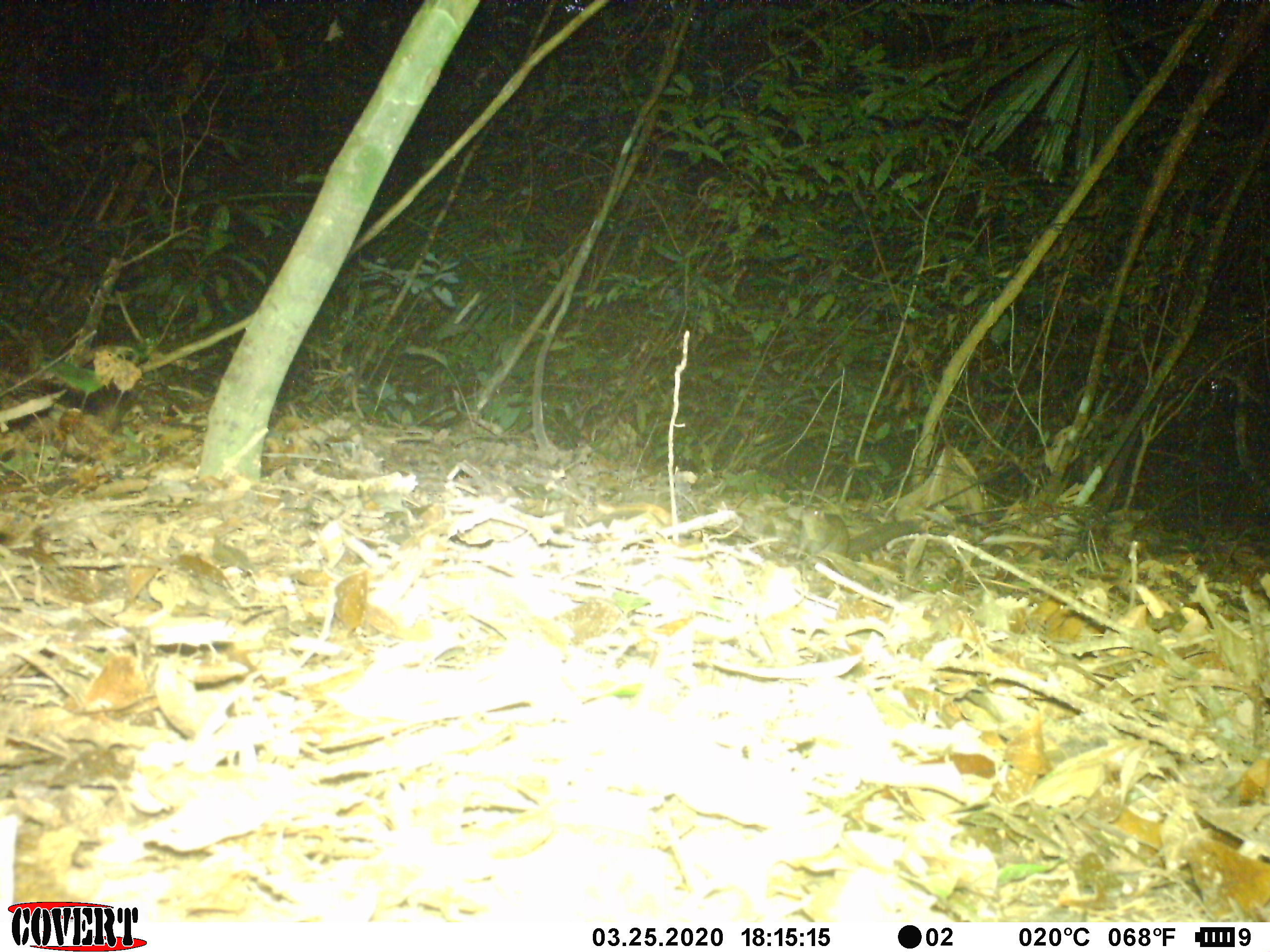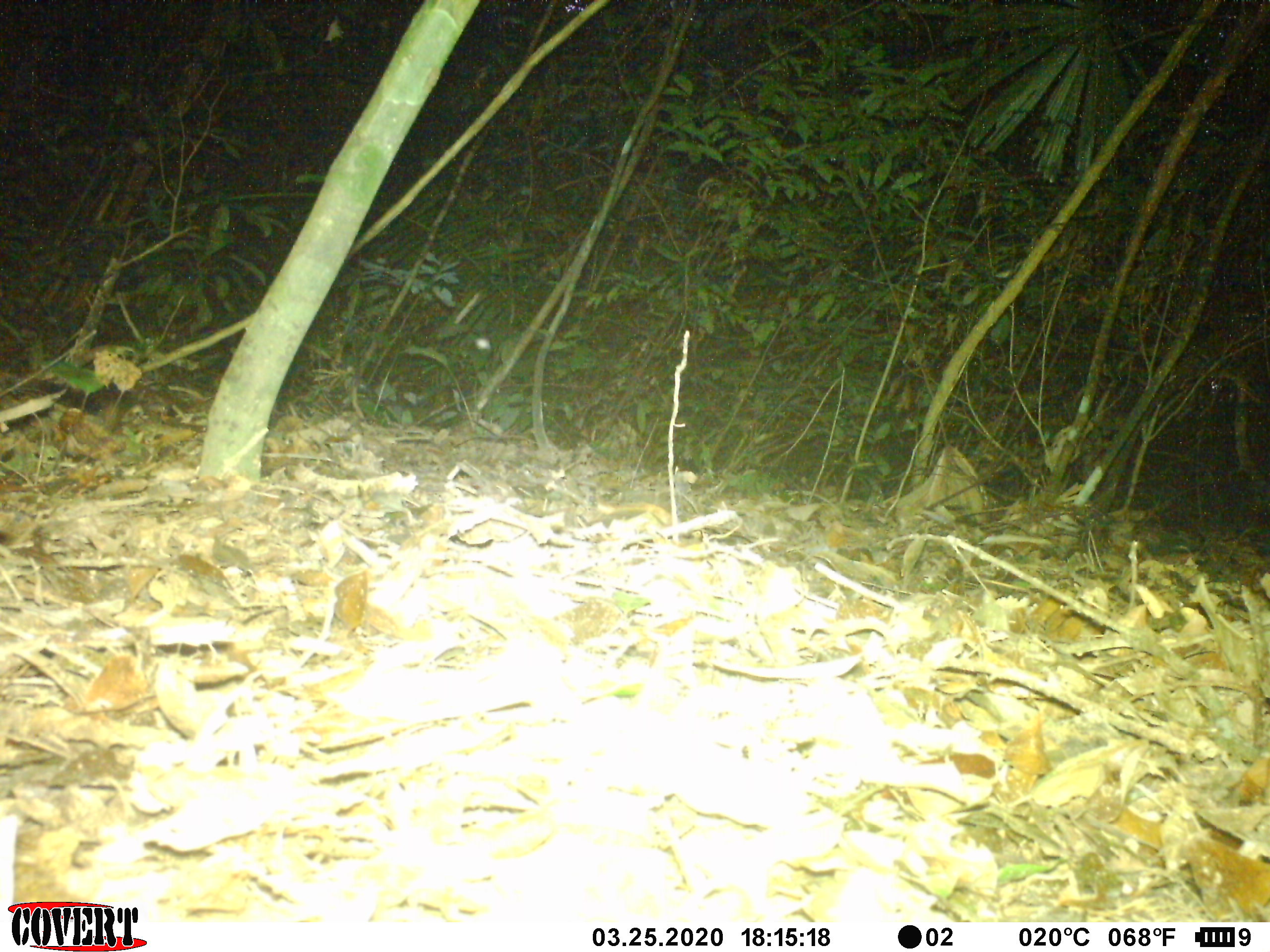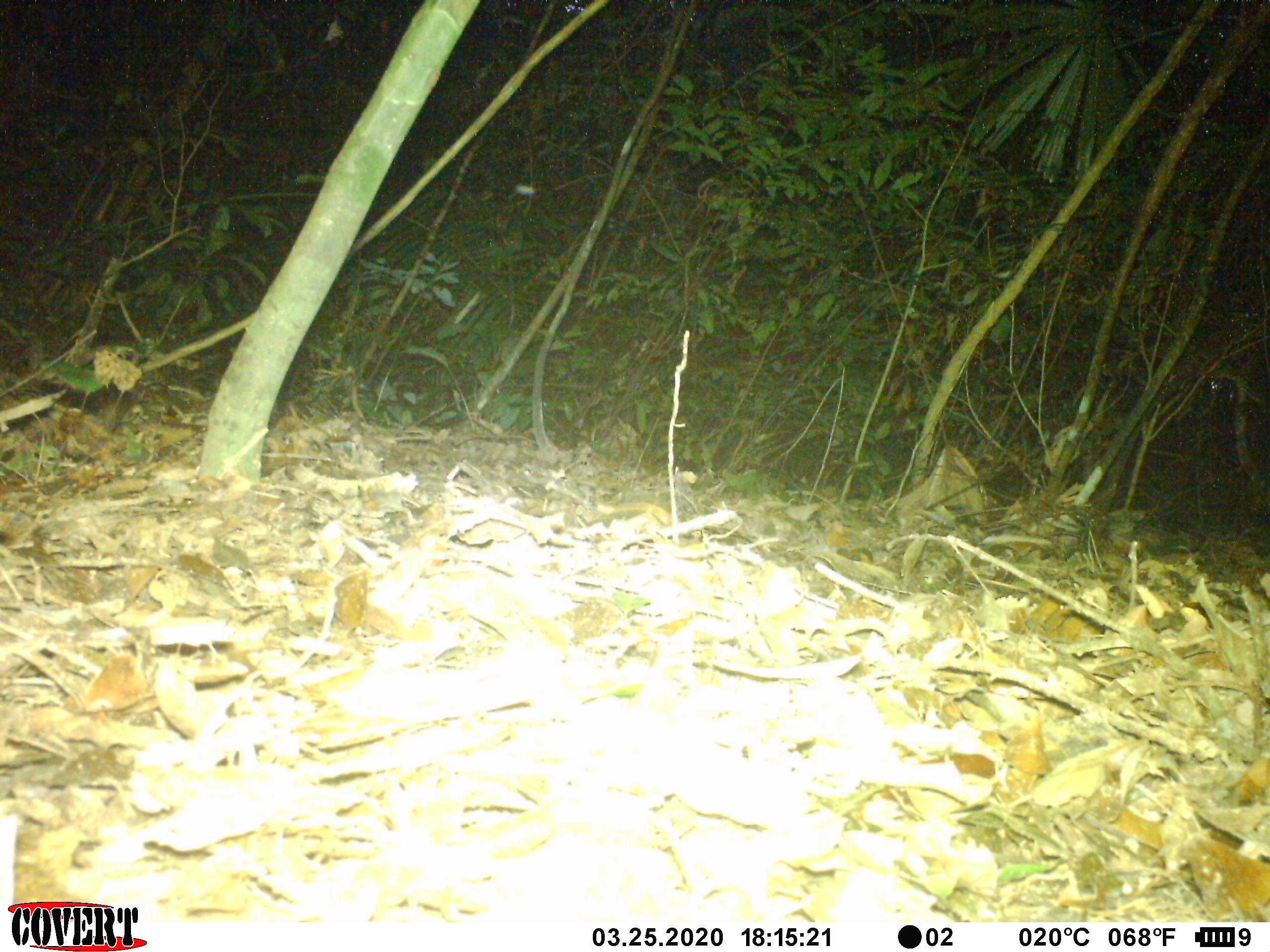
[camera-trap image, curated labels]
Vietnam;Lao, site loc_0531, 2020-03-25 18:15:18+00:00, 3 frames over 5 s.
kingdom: Animalia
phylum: Chordata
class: Mammalia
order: Rodentia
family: Sciuridae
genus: Sciurus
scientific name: Sciurus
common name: squirrel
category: unidentified squirrel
Unidentified squirrel (squirrel) (Sciurus). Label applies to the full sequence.